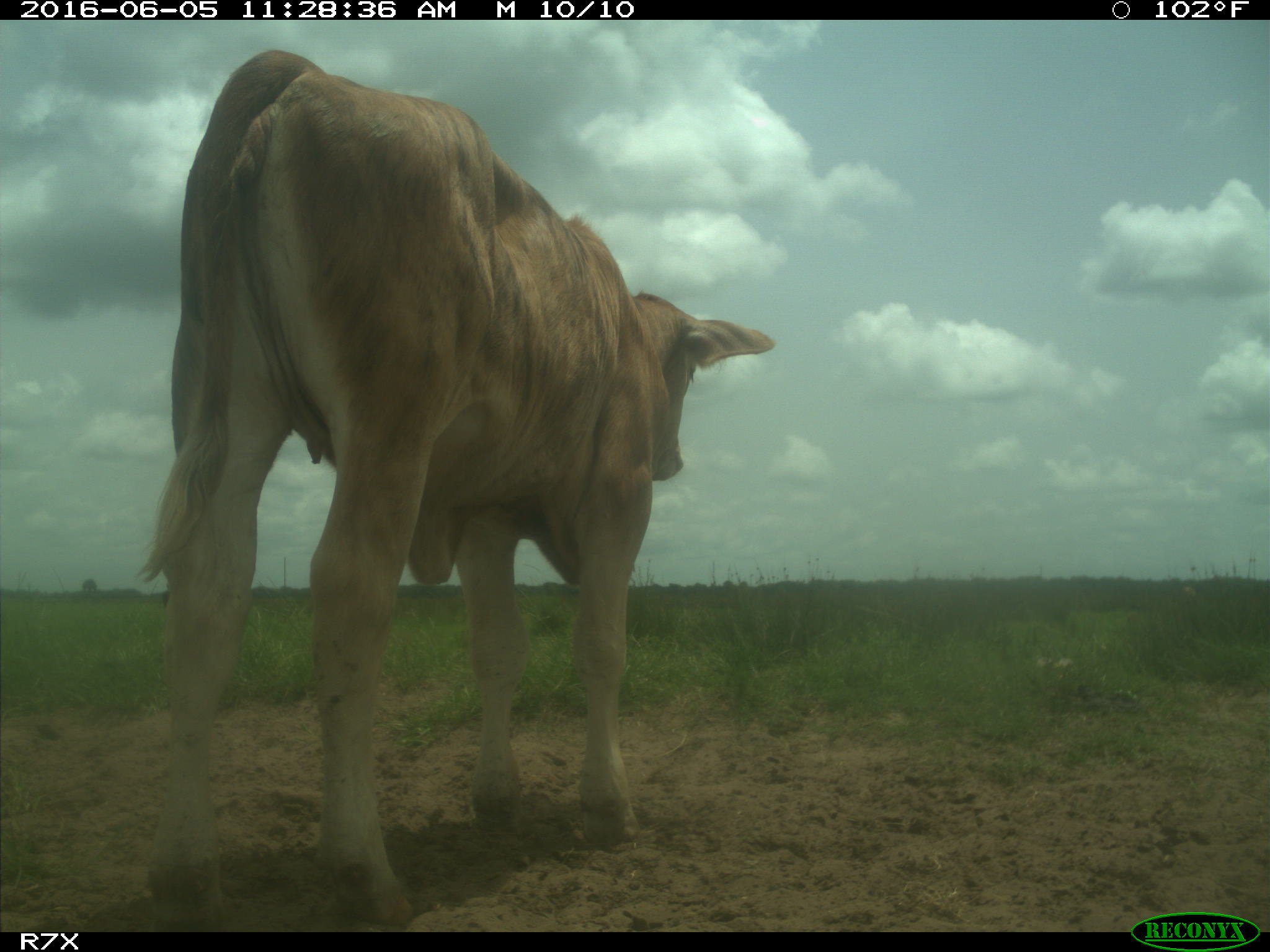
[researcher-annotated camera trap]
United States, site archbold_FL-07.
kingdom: Animalia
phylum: Chordata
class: Mammalia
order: Artiodactyla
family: Bovidae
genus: Bos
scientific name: Bos taurus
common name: domestic cow